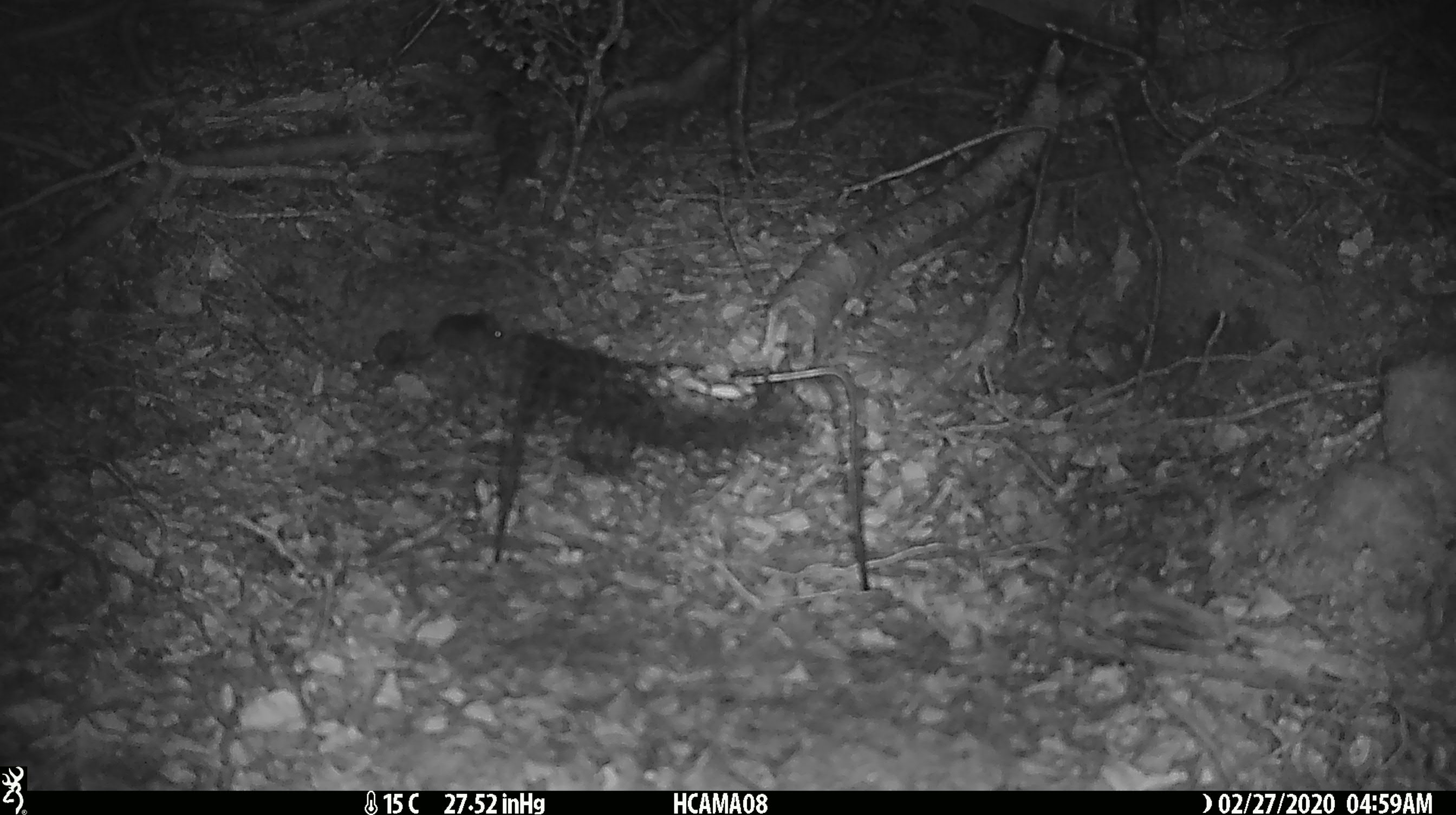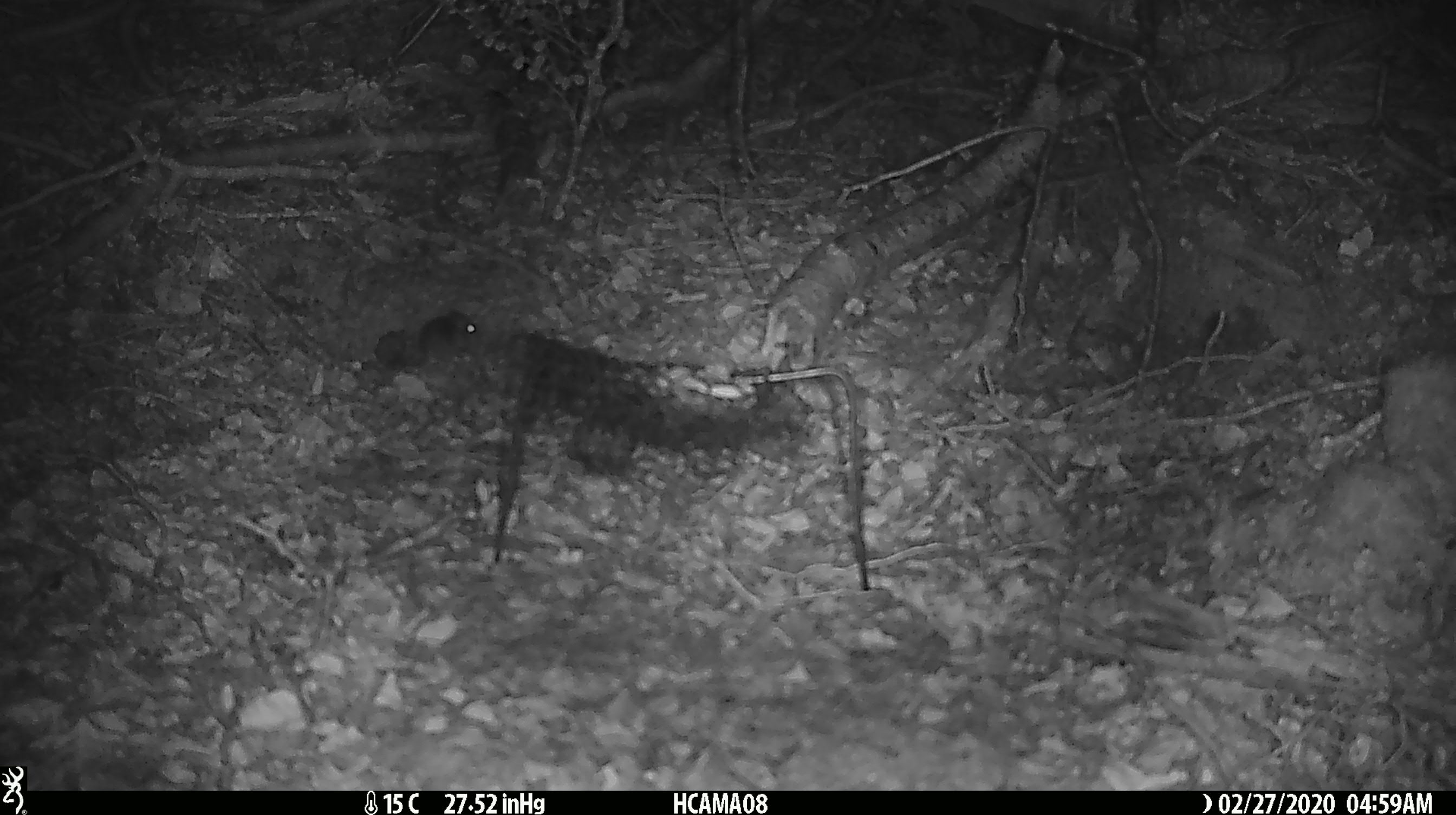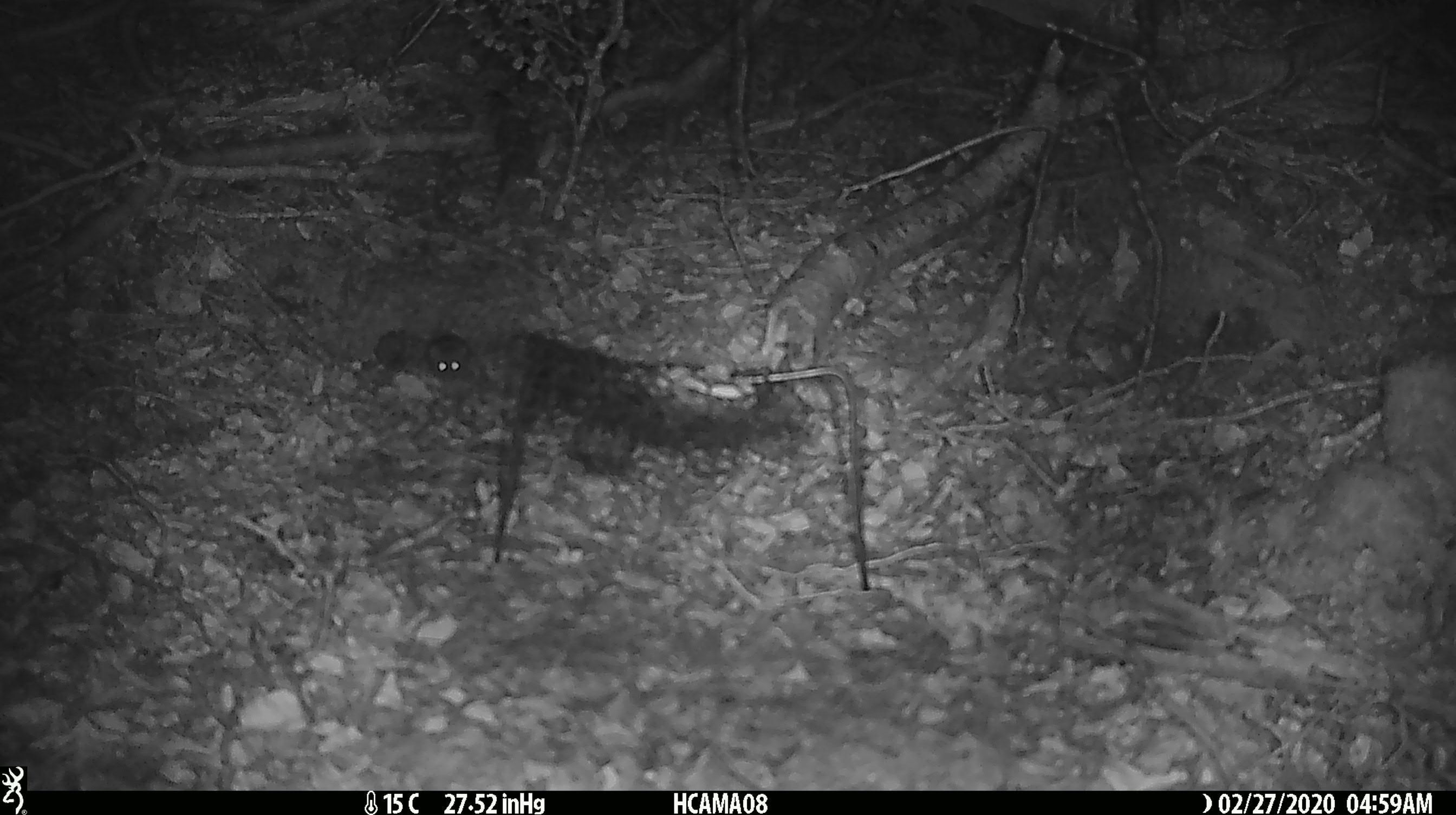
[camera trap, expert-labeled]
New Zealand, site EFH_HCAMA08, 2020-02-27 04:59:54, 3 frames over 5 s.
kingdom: Animalia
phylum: Chordata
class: Mammalia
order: Rodentia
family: Muridae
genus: Mus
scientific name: Mus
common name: mouse